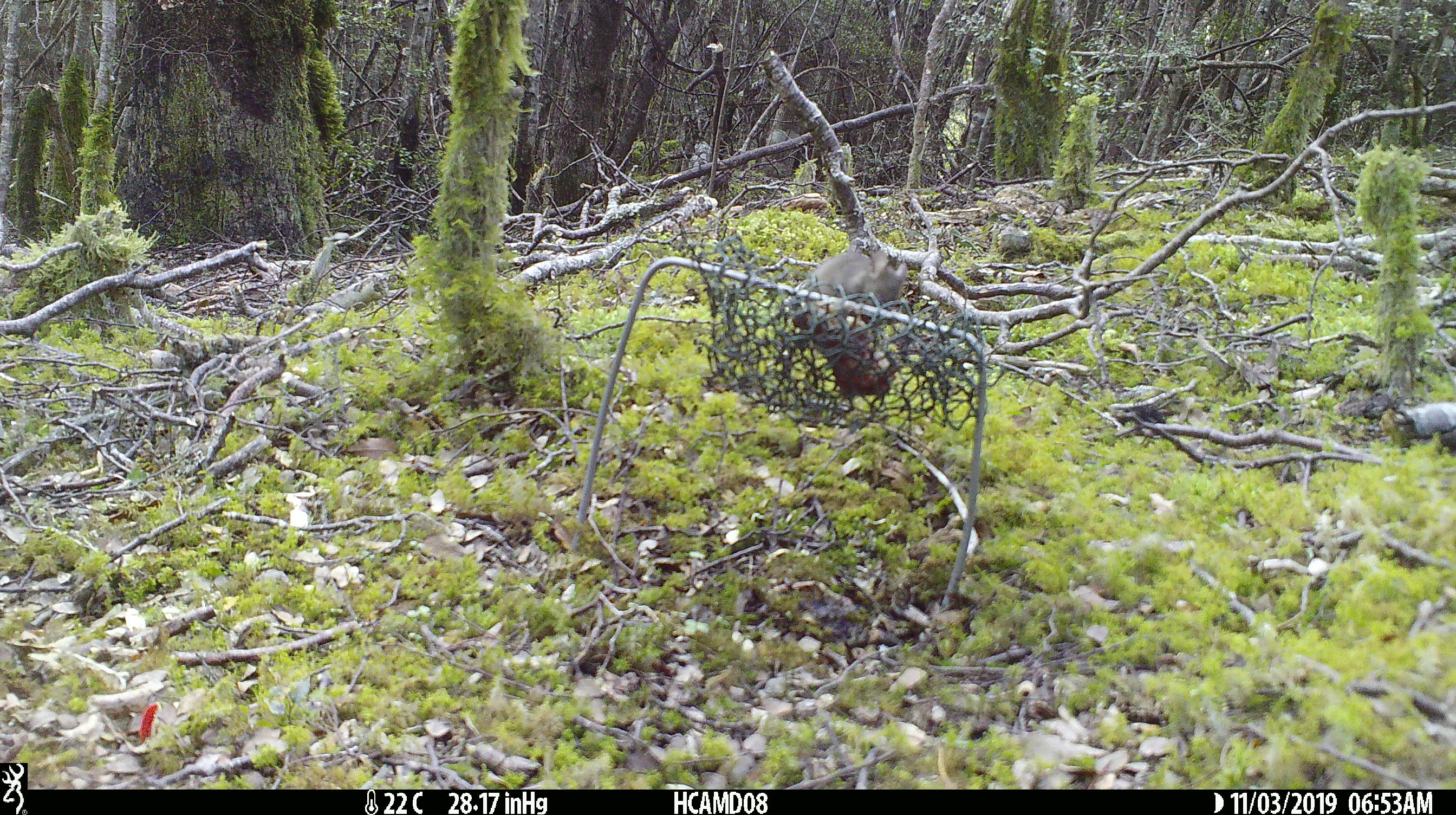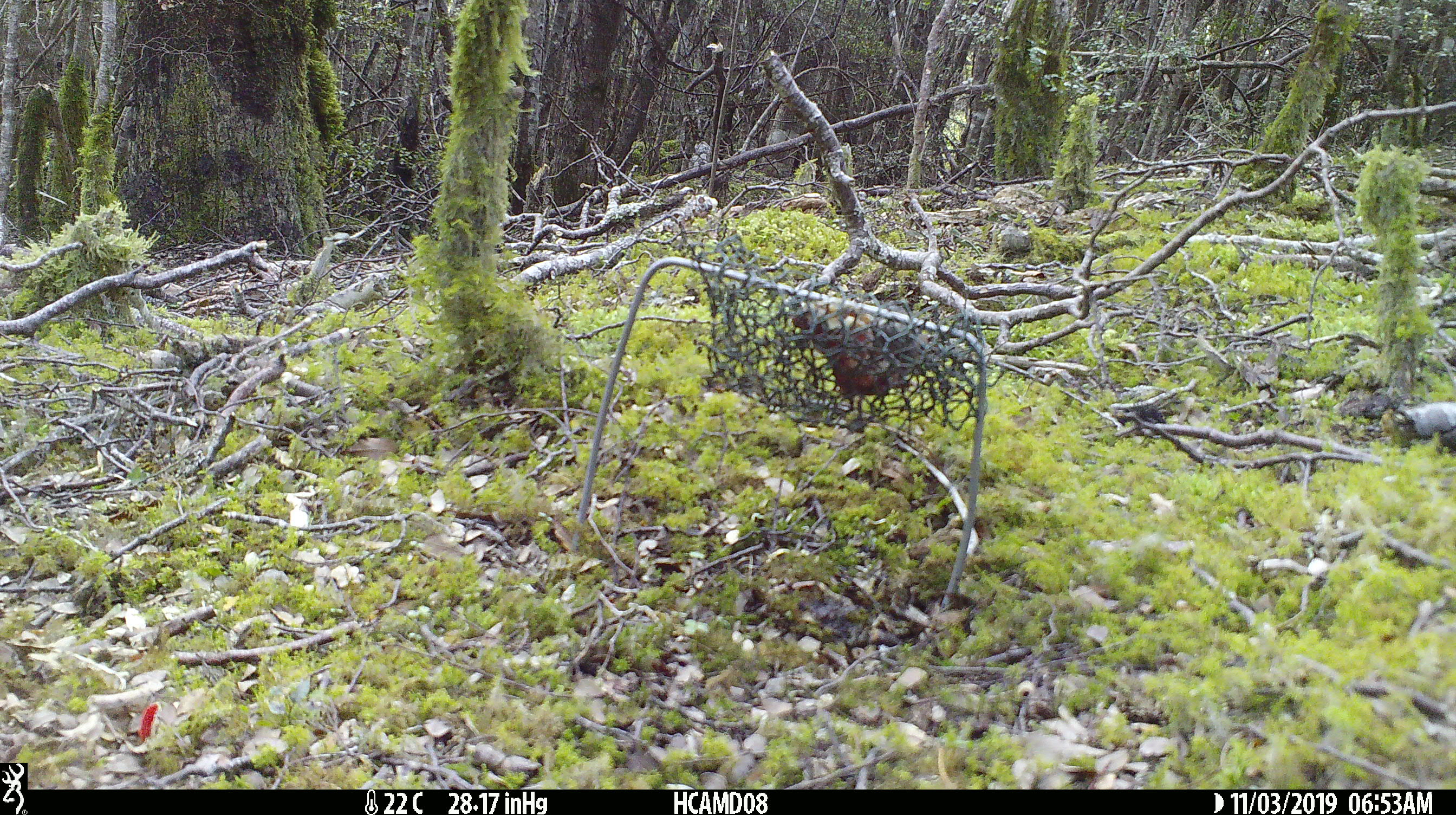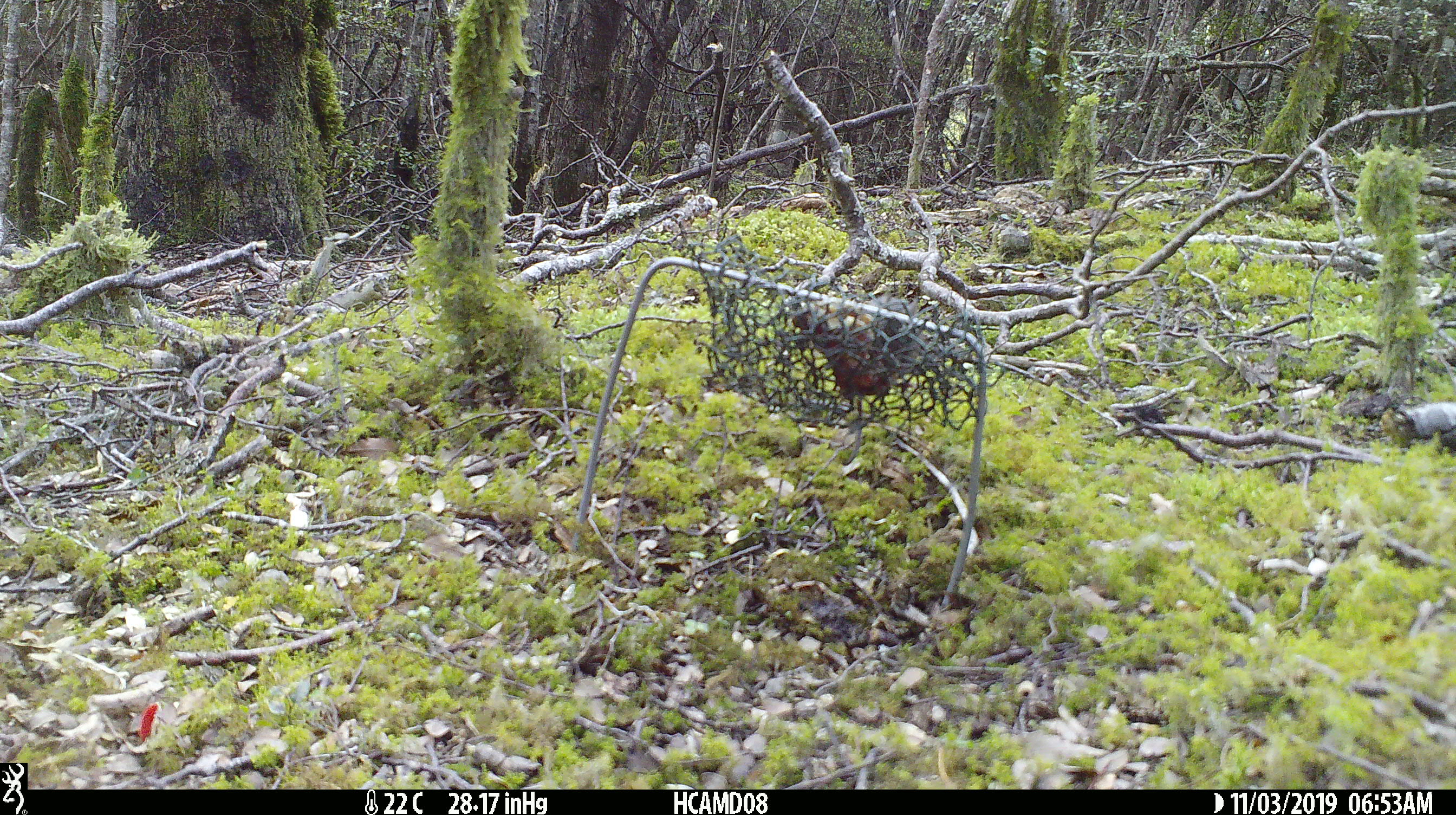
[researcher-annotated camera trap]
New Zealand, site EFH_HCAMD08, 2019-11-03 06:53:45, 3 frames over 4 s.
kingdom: Animalia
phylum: Chordata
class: Mammalia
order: Rodentia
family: Muridae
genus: Mus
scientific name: Mus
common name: mouse